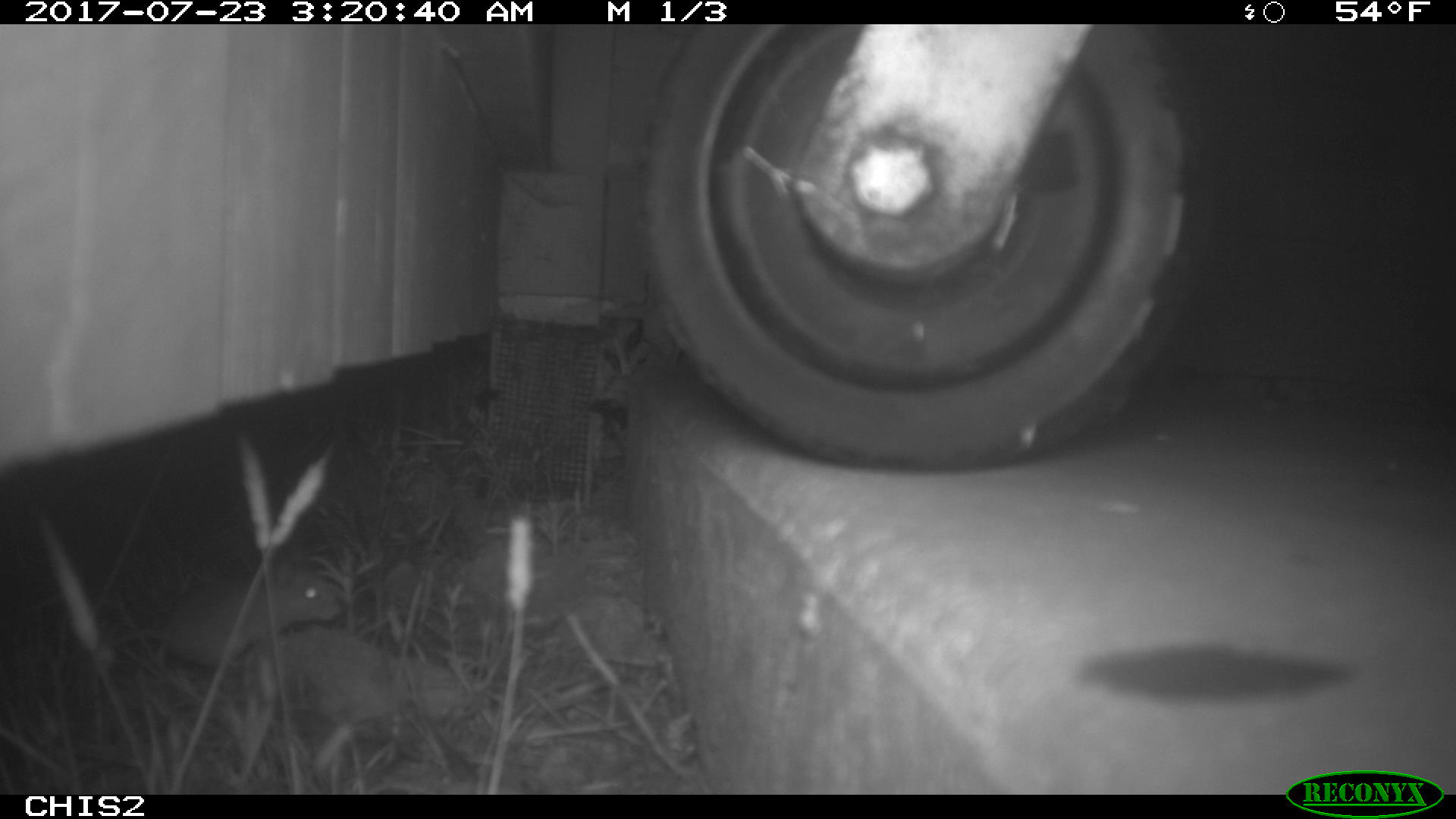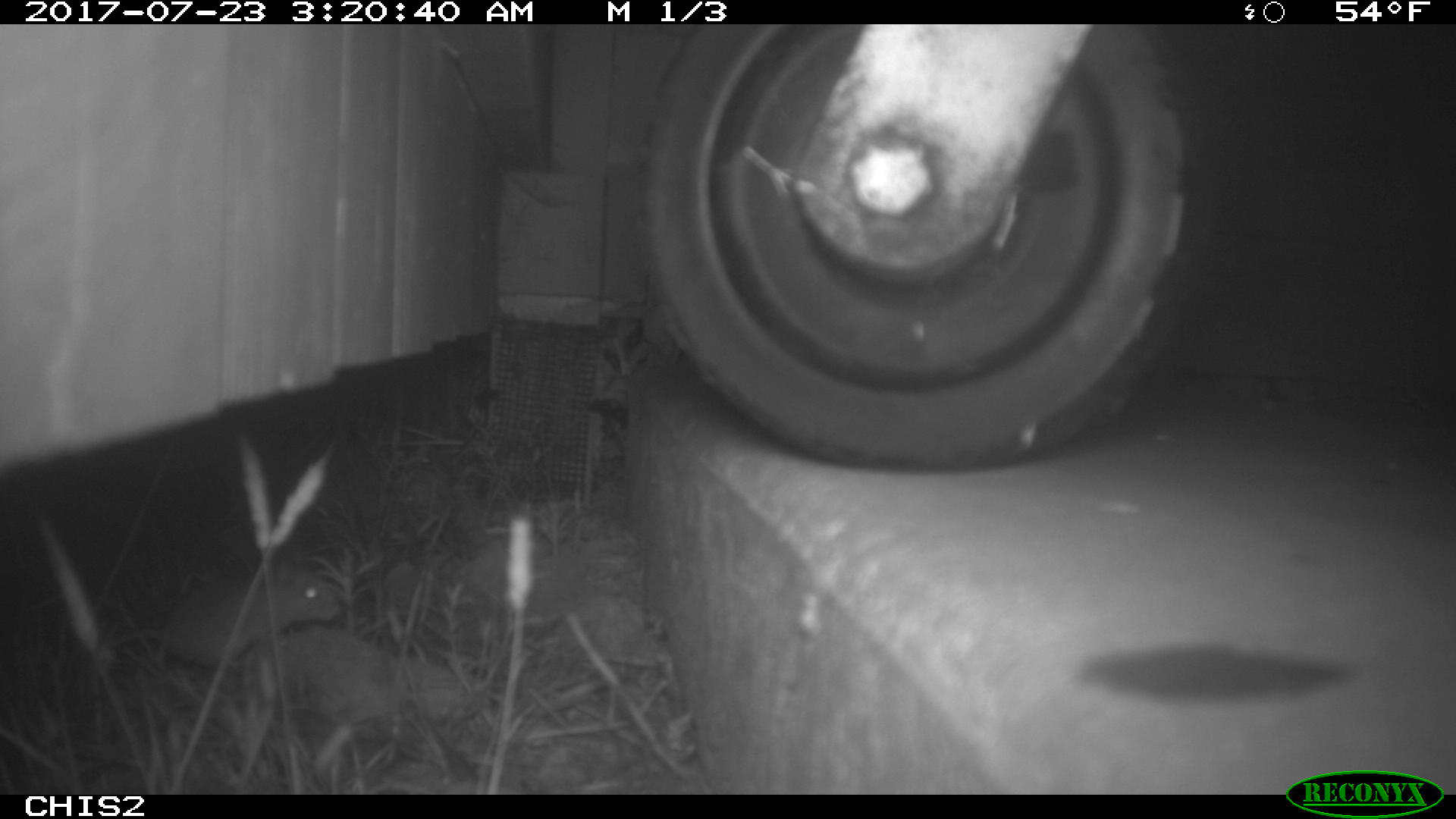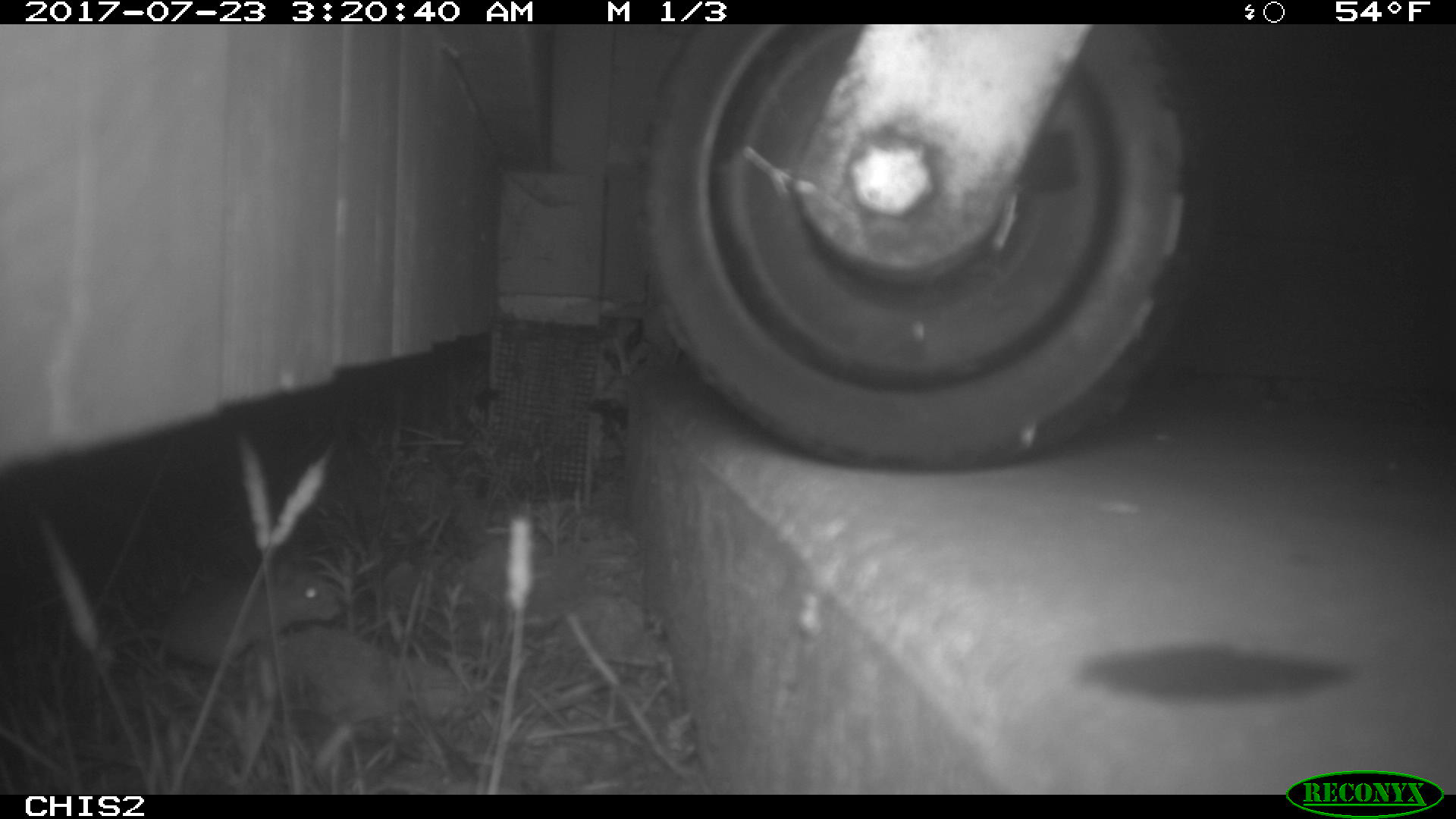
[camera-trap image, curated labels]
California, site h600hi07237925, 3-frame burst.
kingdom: Animalia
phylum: Chordata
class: Mammalia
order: Rodentia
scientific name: Rodentia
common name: rodent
Rodent (Rodentia).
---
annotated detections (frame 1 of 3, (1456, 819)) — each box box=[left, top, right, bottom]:
rodent: box=[99, 548, 344, 665]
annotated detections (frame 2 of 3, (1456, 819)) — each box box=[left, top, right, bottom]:
rodent: box=[96, 556, 340, 670]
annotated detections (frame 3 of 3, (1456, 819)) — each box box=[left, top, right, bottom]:
rodent: box=[89, 573, 337, 705]